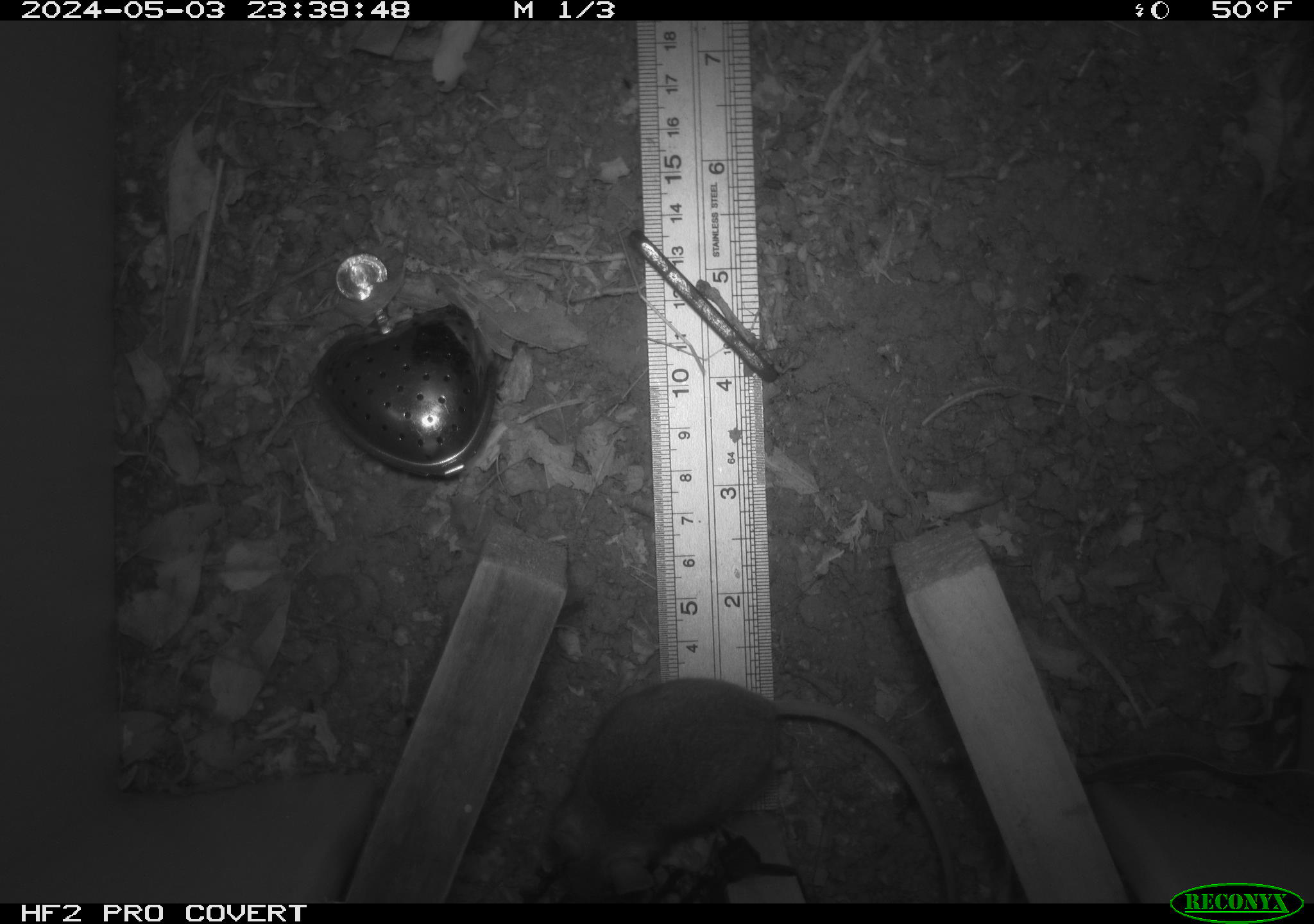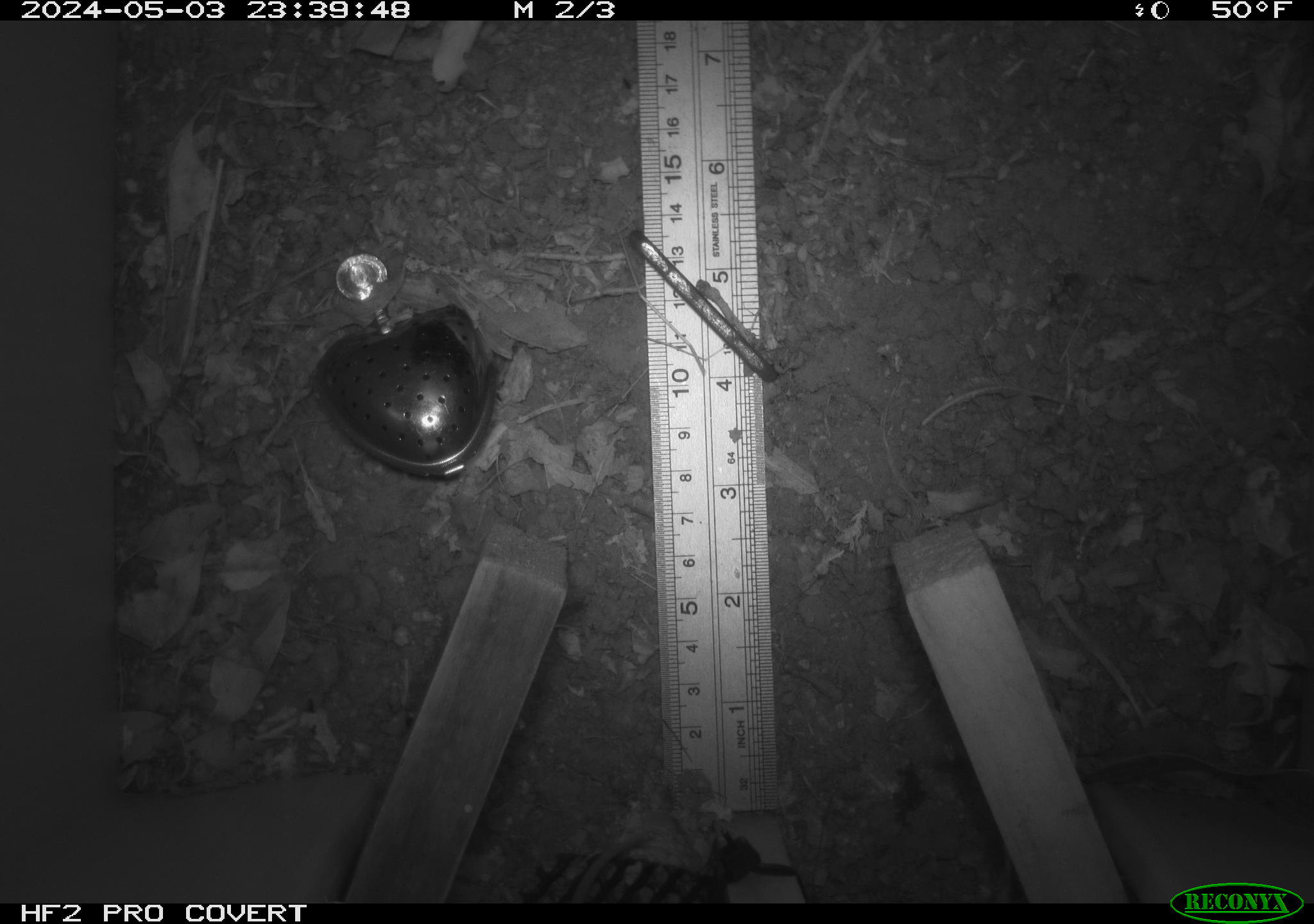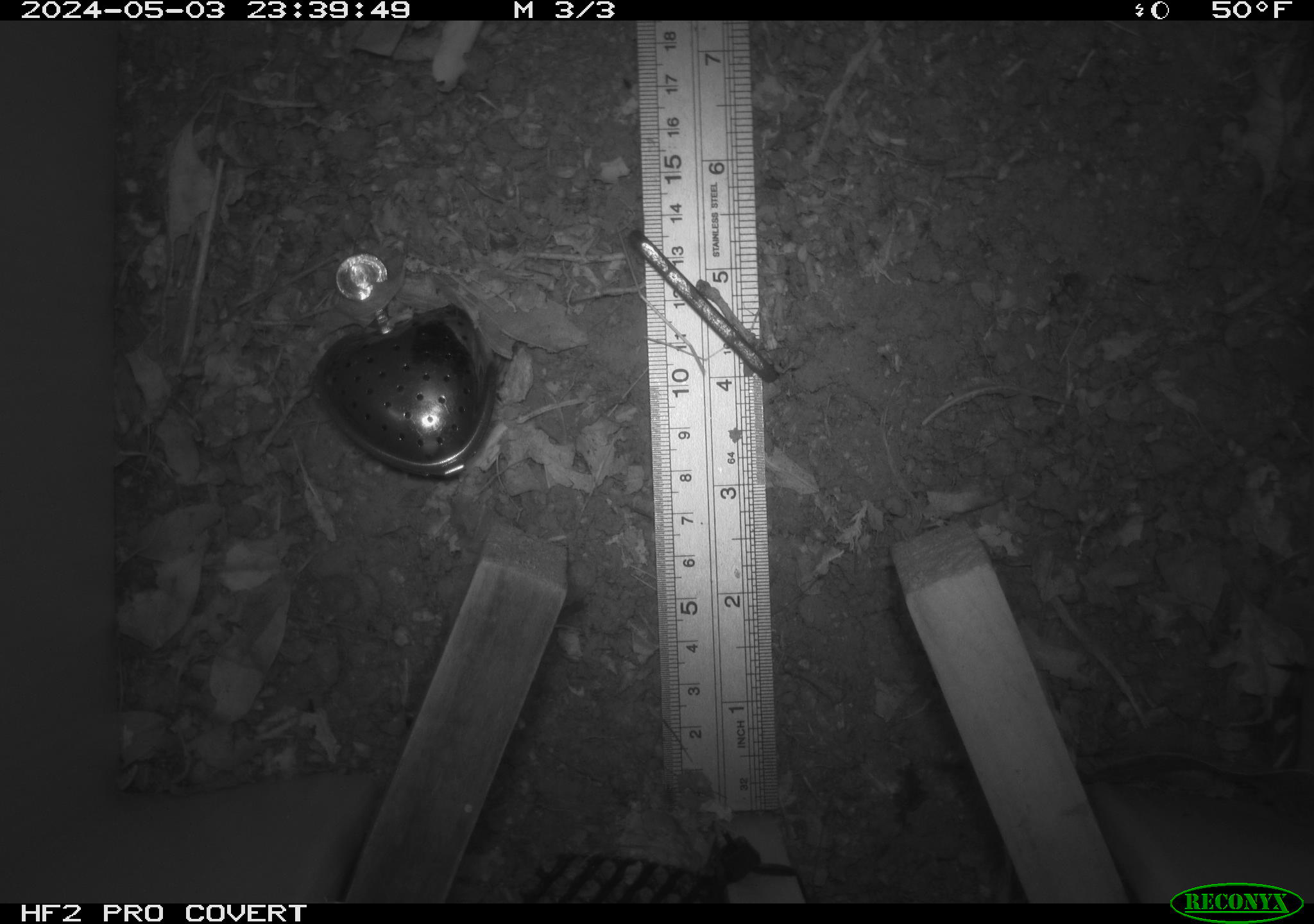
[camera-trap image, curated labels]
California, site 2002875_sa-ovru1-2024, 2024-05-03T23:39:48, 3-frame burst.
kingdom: Animalia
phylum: Chordata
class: Mammalia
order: Rodentia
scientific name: Rodentia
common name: mouse species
Mouse species (Rodentia).